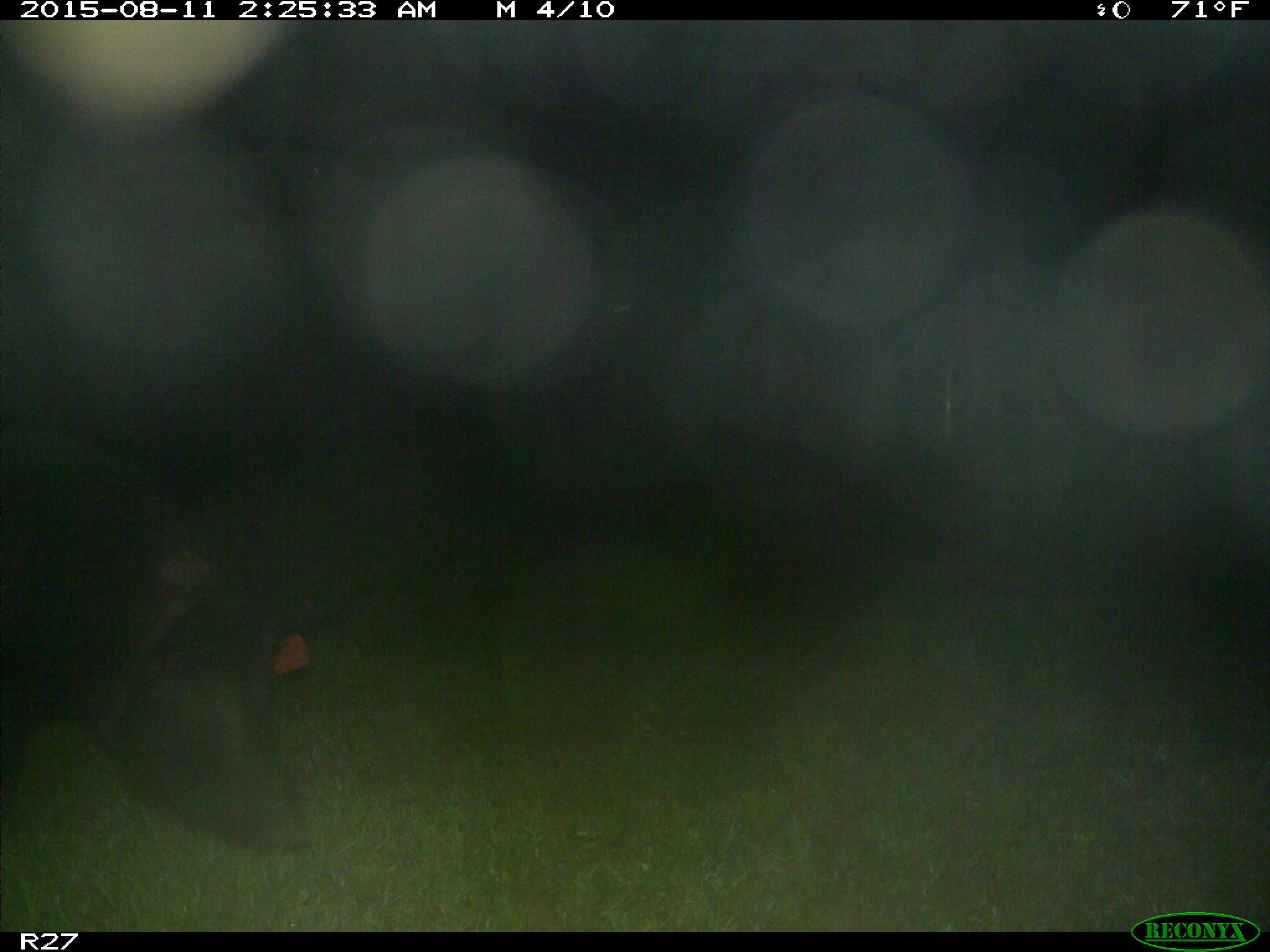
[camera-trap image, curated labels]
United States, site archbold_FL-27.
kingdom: Animalia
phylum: Chordata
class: Mammalia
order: Artiodactyla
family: Suidae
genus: Sus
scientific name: Sus scrofa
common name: wild boar